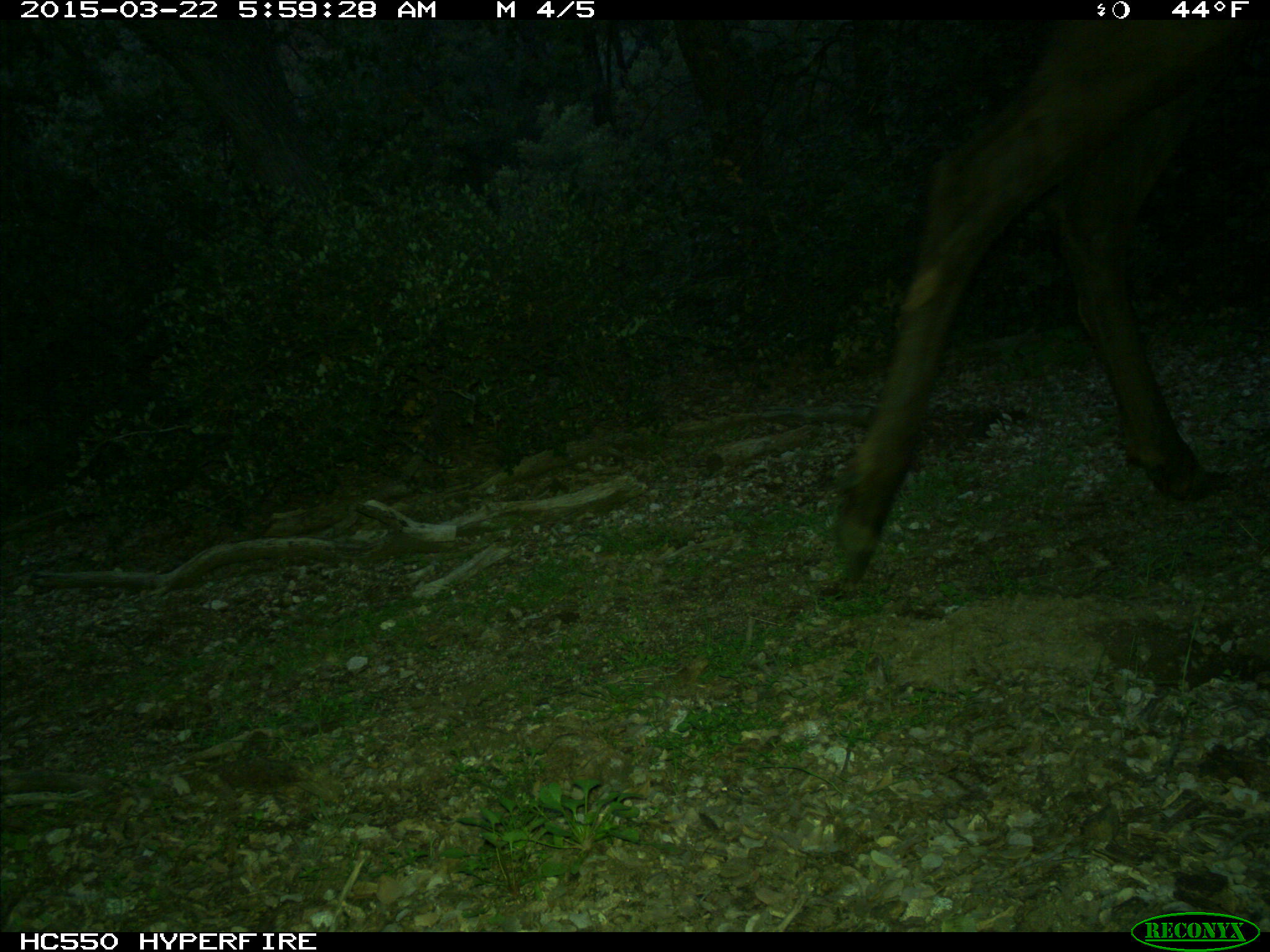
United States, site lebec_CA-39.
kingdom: Animalia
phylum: Chordata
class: Mammalia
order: Artiodactyla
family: Cervidae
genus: Cervus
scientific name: Cervus canadensis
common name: elk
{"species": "Cervus canadensis (elk)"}